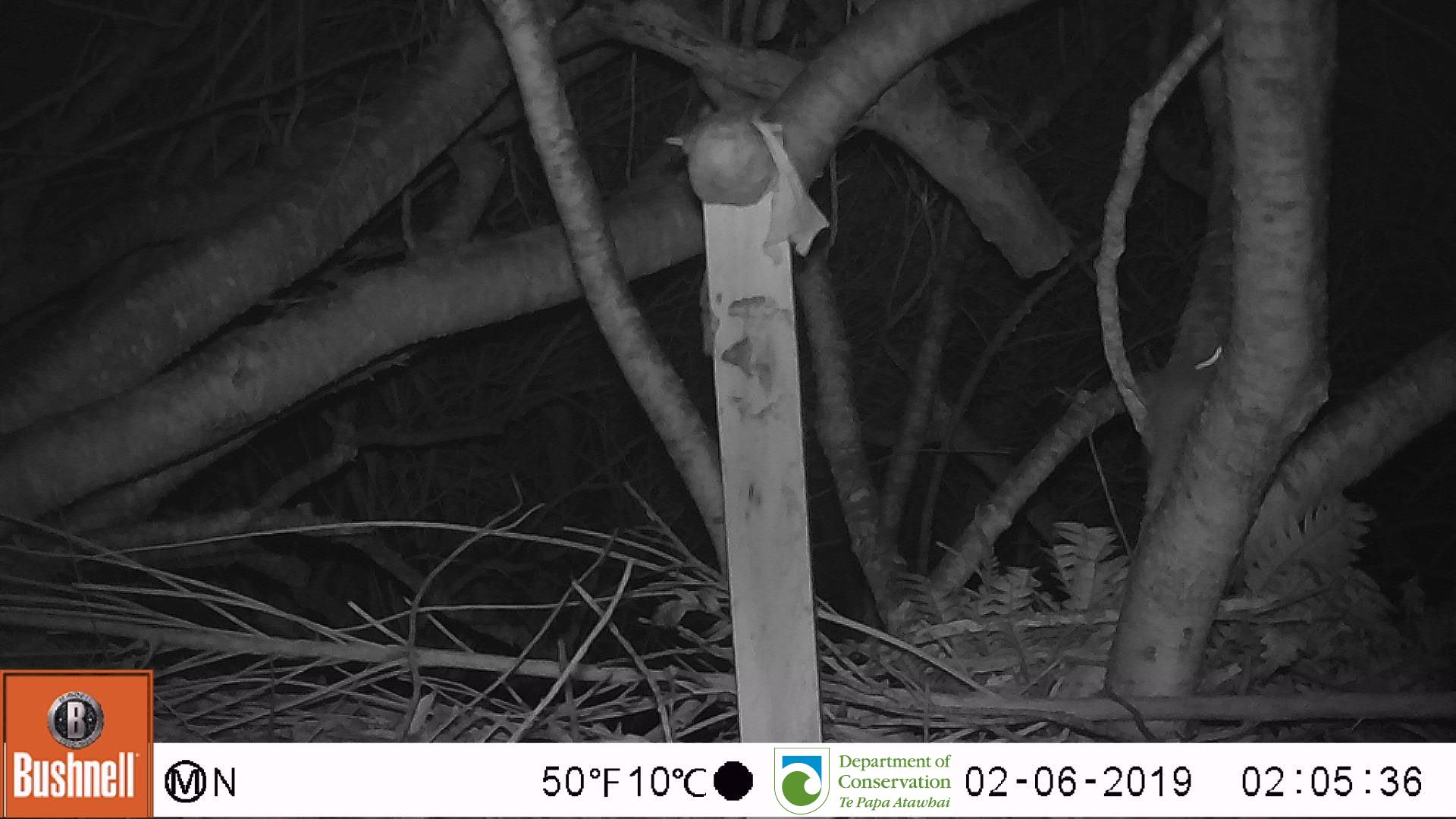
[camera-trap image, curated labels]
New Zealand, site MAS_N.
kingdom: Animalia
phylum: Chordata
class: Mammalia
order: Rodentia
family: Muridae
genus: Mus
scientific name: Mus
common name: mouse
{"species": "mouse (Mus)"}